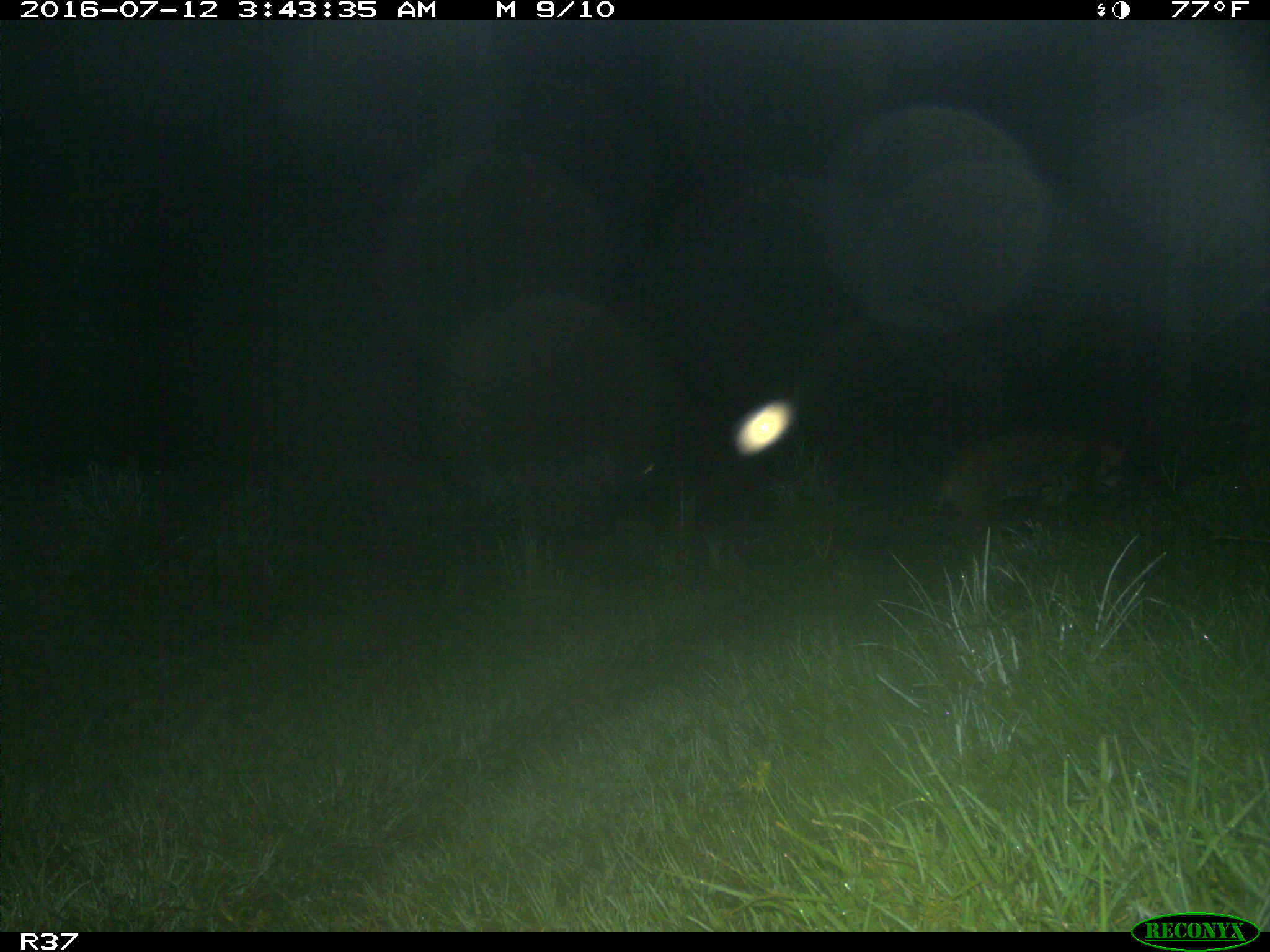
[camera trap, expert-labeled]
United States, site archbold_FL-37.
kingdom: Animalia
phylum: Chordata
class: Mammalia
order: Carnivora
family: Felidae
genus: Lynx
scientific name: Lynx rufus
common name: bobcat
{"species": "Lynx rufus (bobcat)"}